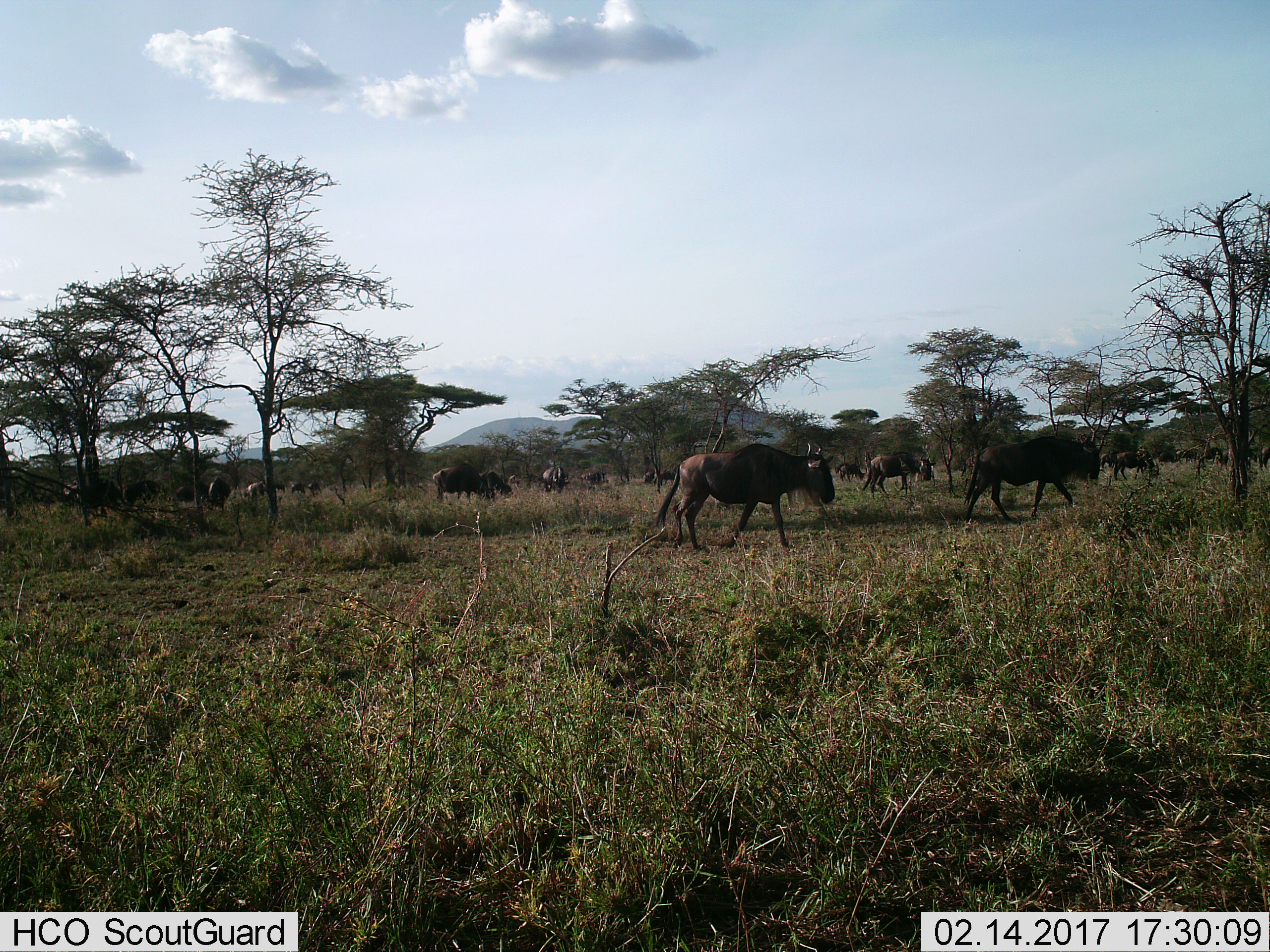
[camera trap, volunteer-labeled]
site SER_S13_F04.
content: unidentified animal